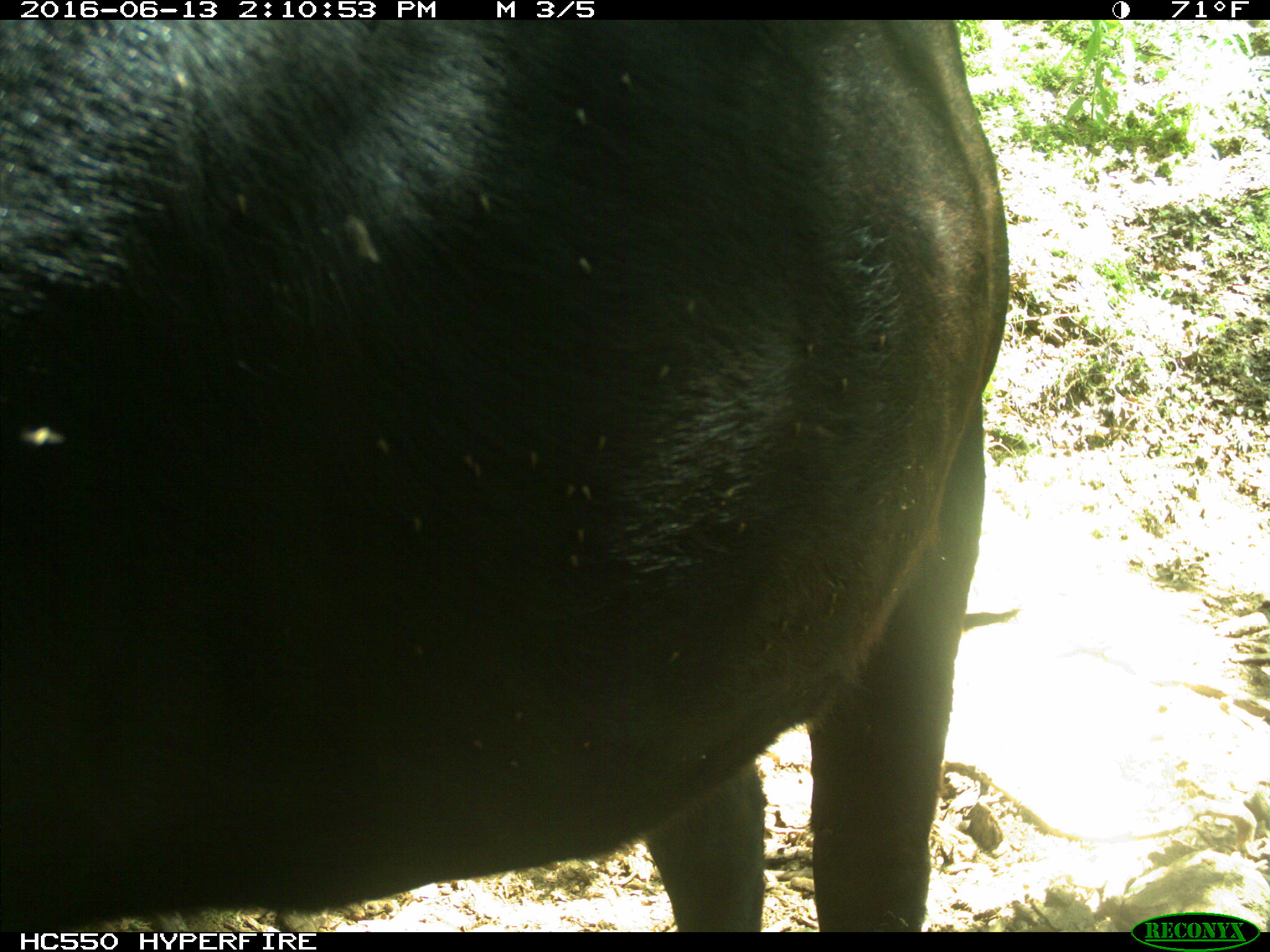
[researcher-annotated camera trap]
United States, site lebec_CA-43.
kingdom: Animalia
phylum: Chordata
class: Mammalia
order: Artiodactyla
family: Bovidae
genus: Bos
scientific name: Bos taurus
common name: domestic cow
Bos taurus (domestic cow).